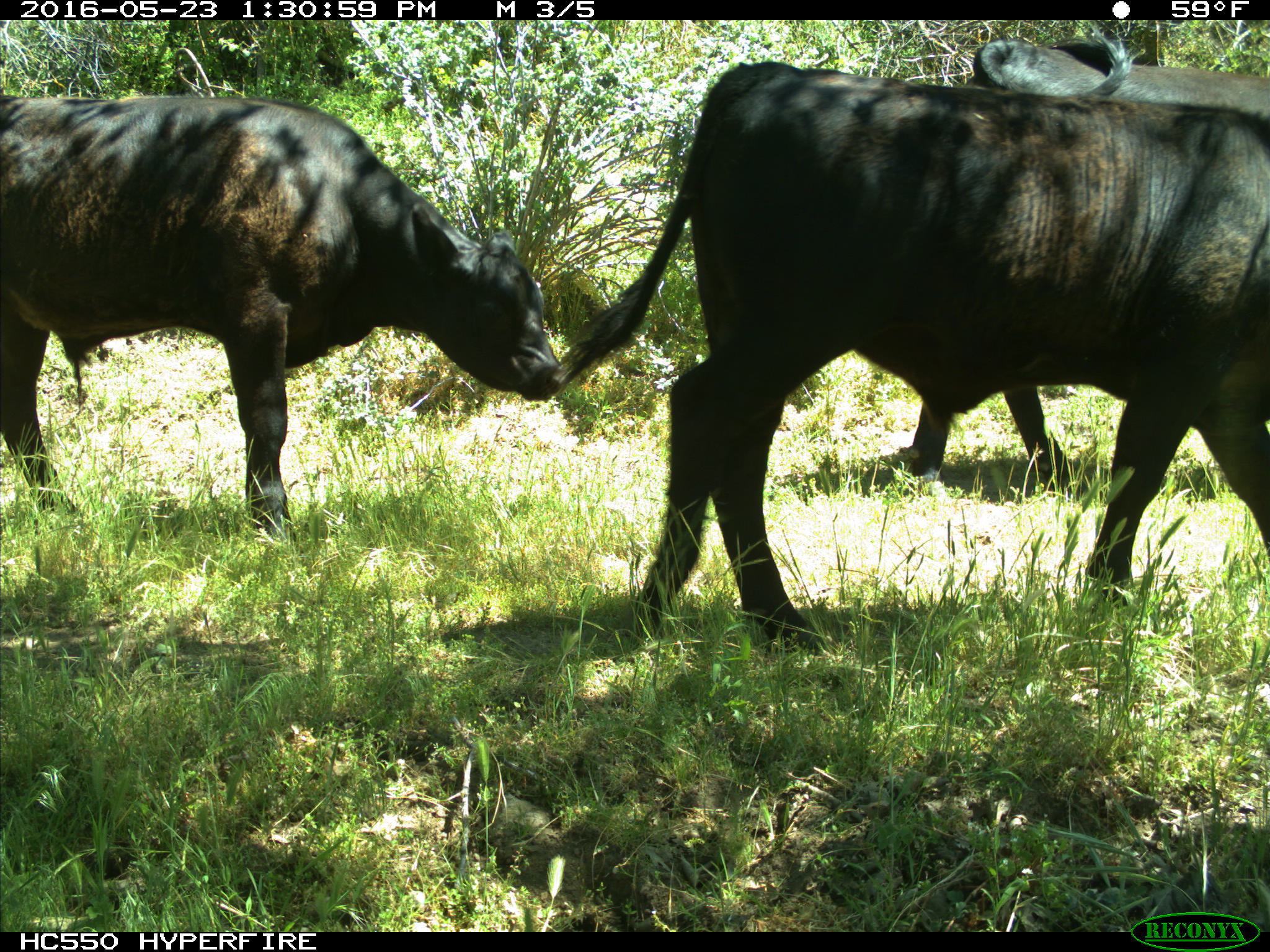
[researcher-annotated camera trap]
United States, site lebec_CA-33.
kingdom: Animalia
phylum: Chordata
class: Mammalia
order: Artiodactyla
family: Bovidae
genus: Bos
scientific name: Bos taurus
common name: domestic cow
Bos taurus (domestic cow).